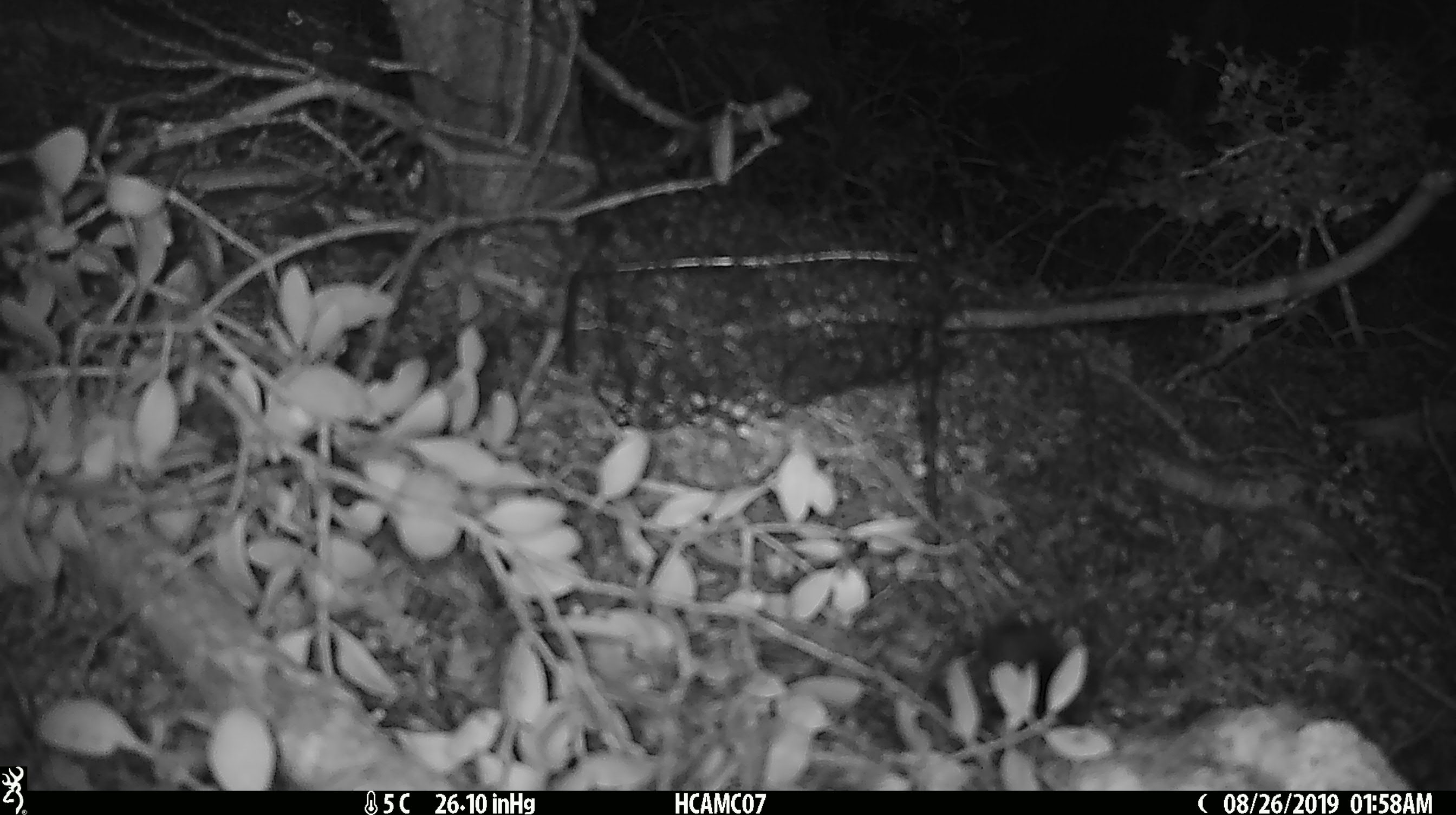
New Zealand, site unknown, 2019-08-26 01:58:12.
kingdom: Animalia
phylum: Chordata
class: Mammalia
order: Rodentia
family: Muridae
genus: Mus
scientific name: Mus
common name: mouse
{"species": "mouse (Mus)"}